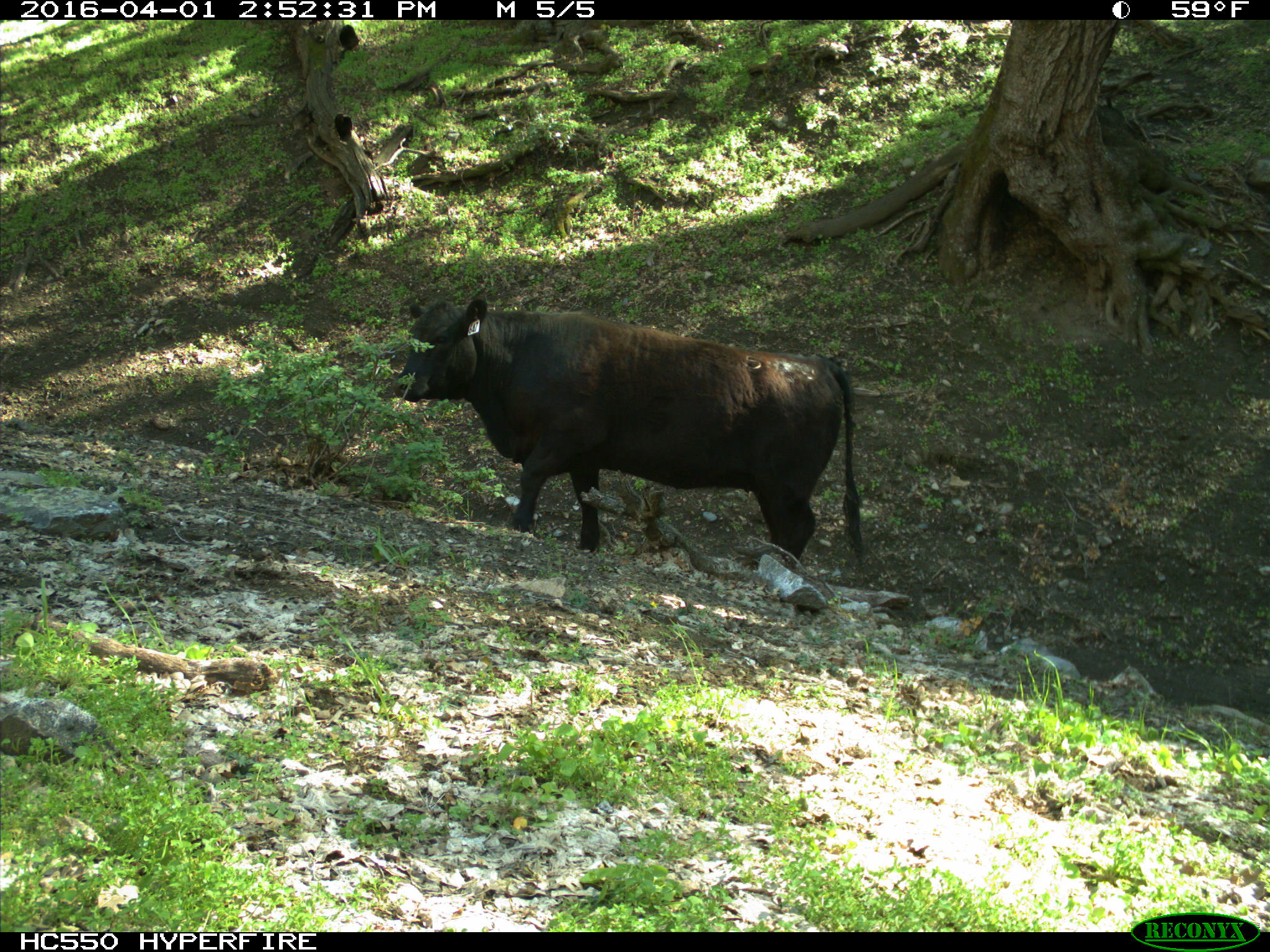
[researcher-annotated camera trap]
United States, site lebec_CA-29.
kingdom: Animalia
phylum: Chordata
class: Mammalia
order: Artiodactyla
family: Bovidae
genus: Bos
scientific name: Bos taurus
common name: domestic cow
Bos taurus (domestic cow).